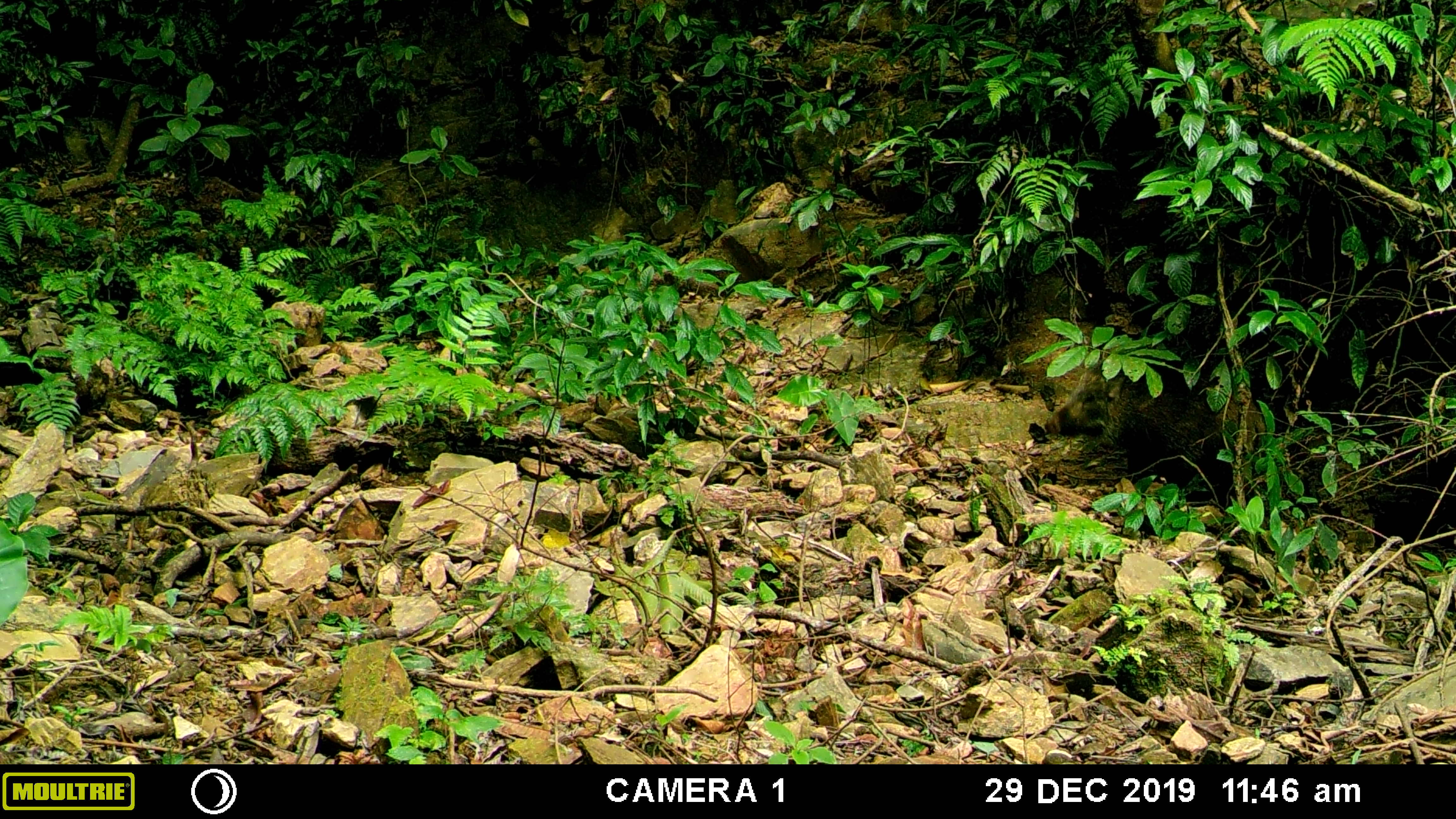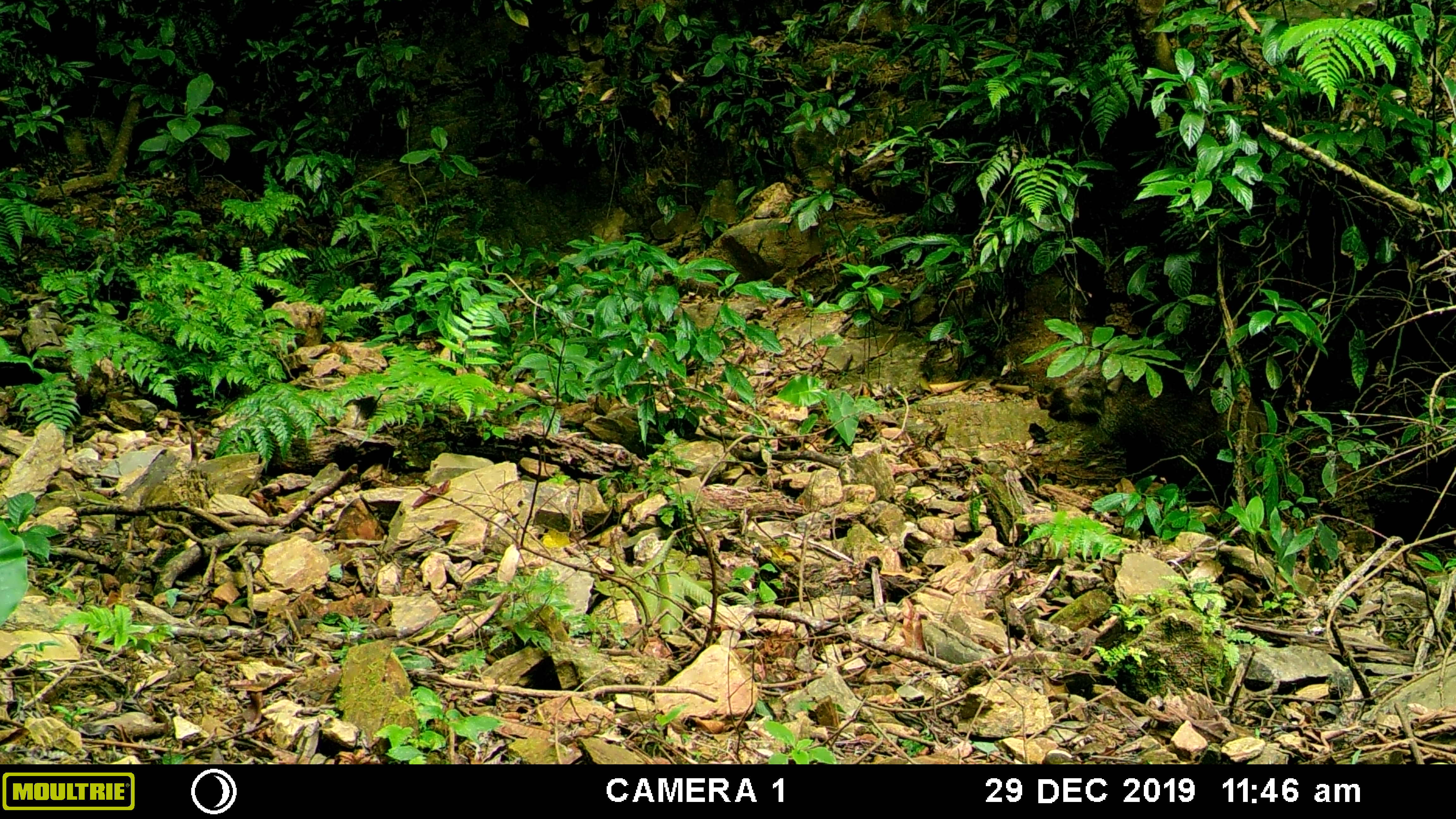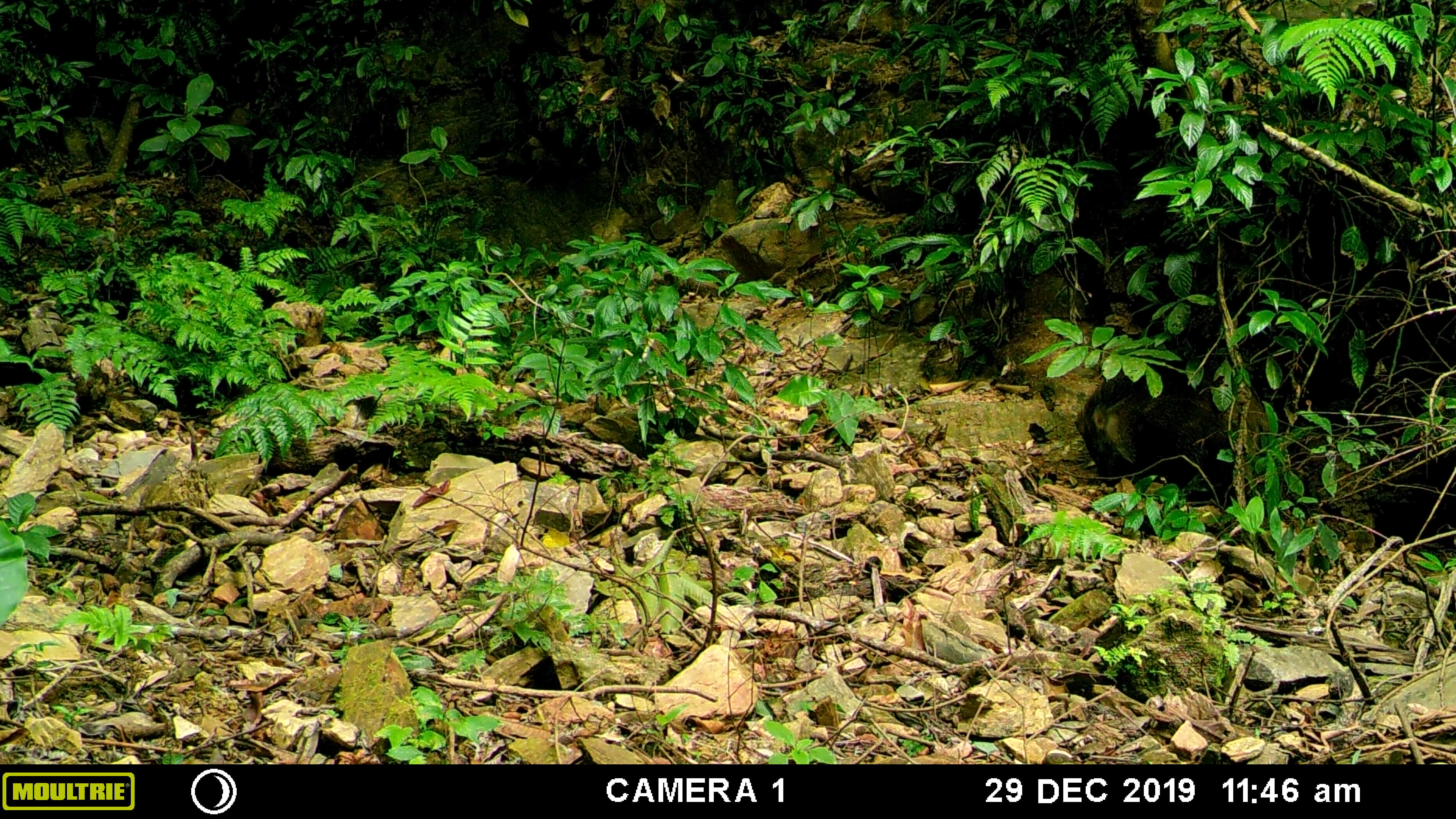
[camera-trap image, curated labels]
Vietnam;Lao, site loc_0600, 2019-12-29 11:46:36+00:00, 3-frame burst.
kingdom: Animalia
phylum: Chordata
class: Mammalia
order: Artiodactyla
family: Suidae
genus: Sus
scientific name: Sus scrofa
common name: eurasian wild pig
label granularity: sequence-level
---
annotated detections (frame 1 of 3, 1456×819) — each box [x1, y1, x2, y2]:
eurasian wild pig: [1043, 346, 1266, 500]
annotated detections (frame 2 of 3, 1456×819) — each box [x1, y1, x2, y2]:
eurasian wild pig: [1036, 348, 1267, 508]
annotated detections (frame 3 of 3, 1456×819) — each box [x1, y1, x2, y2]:
eurasian wild pig: [1073, 357, 1269, 510]